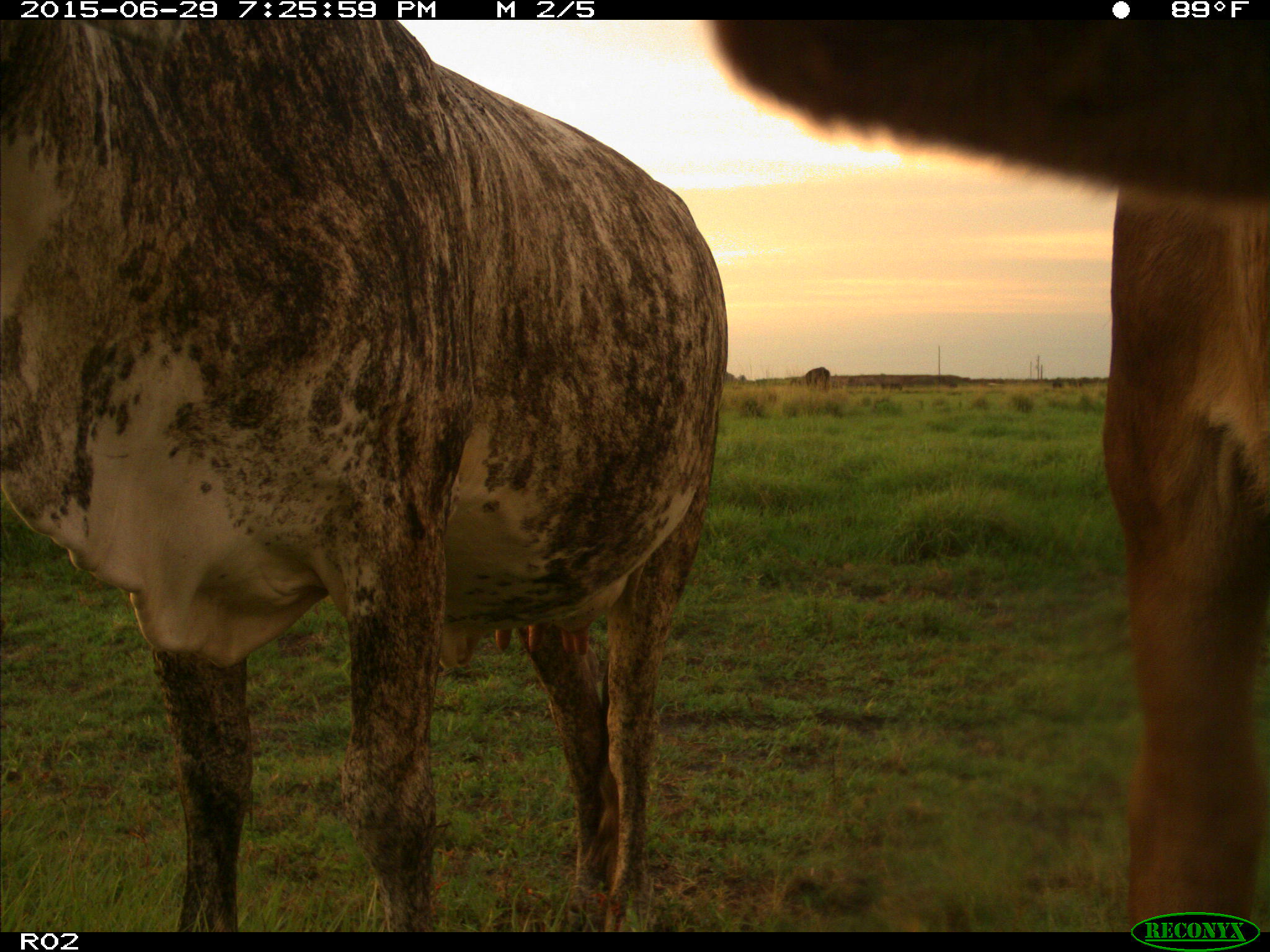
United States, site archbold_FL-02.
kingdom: Animalia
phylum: Chordata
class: Mammalia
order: Artiodactyla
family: Bovidae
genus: Bos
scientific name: Bos taurus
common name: domestic cow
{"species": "Bos taurus (domestic cow)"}